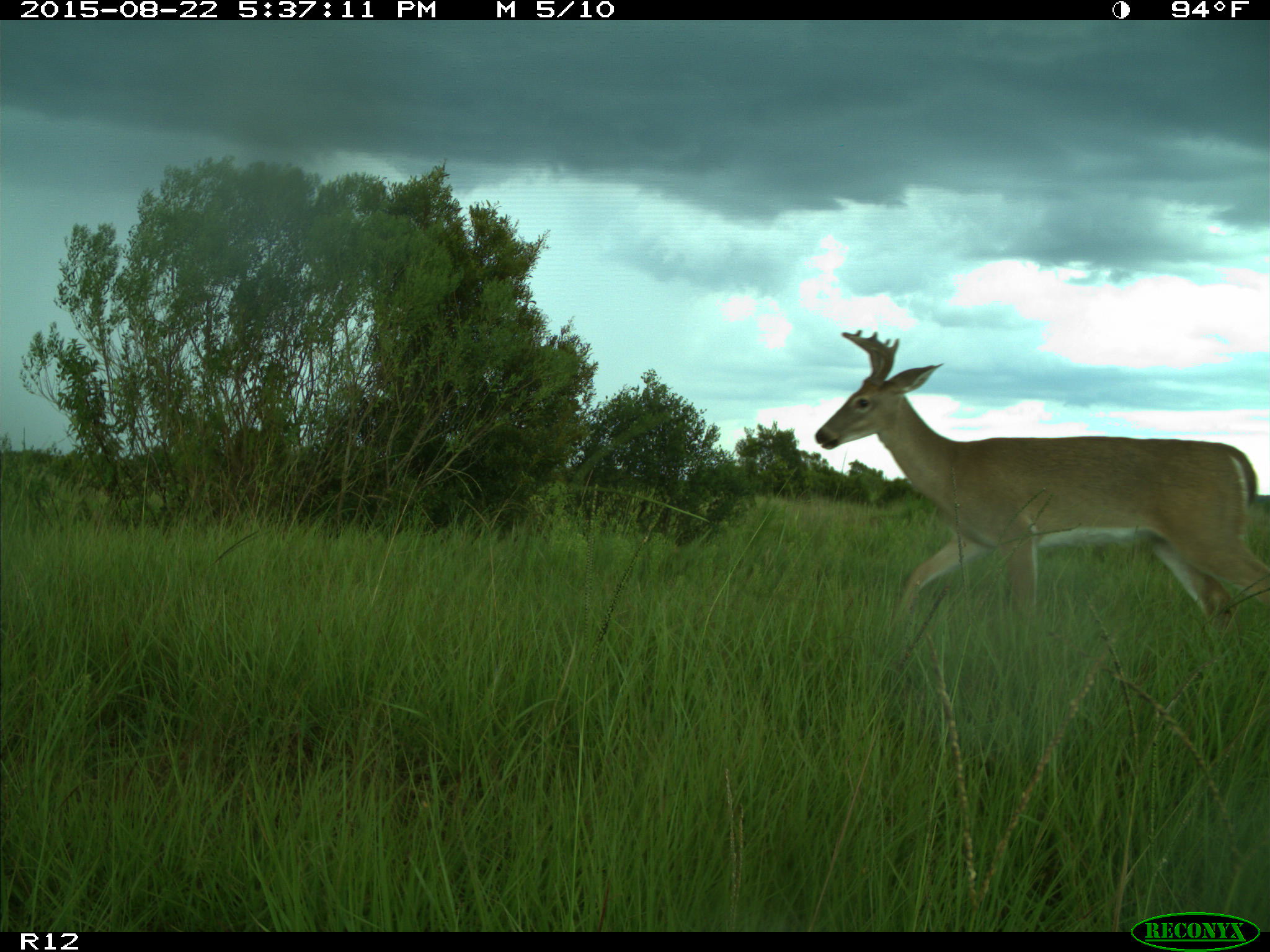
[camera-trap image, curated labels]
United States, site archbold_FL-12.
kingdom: Animalia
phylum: Chordata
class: Mammalia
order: Artiodactyla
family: Cervidae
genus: Odocoileus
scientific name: Odocoileus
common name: deer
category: unidentified deer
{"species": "unidentified deer (deer) (Odocoileus)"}